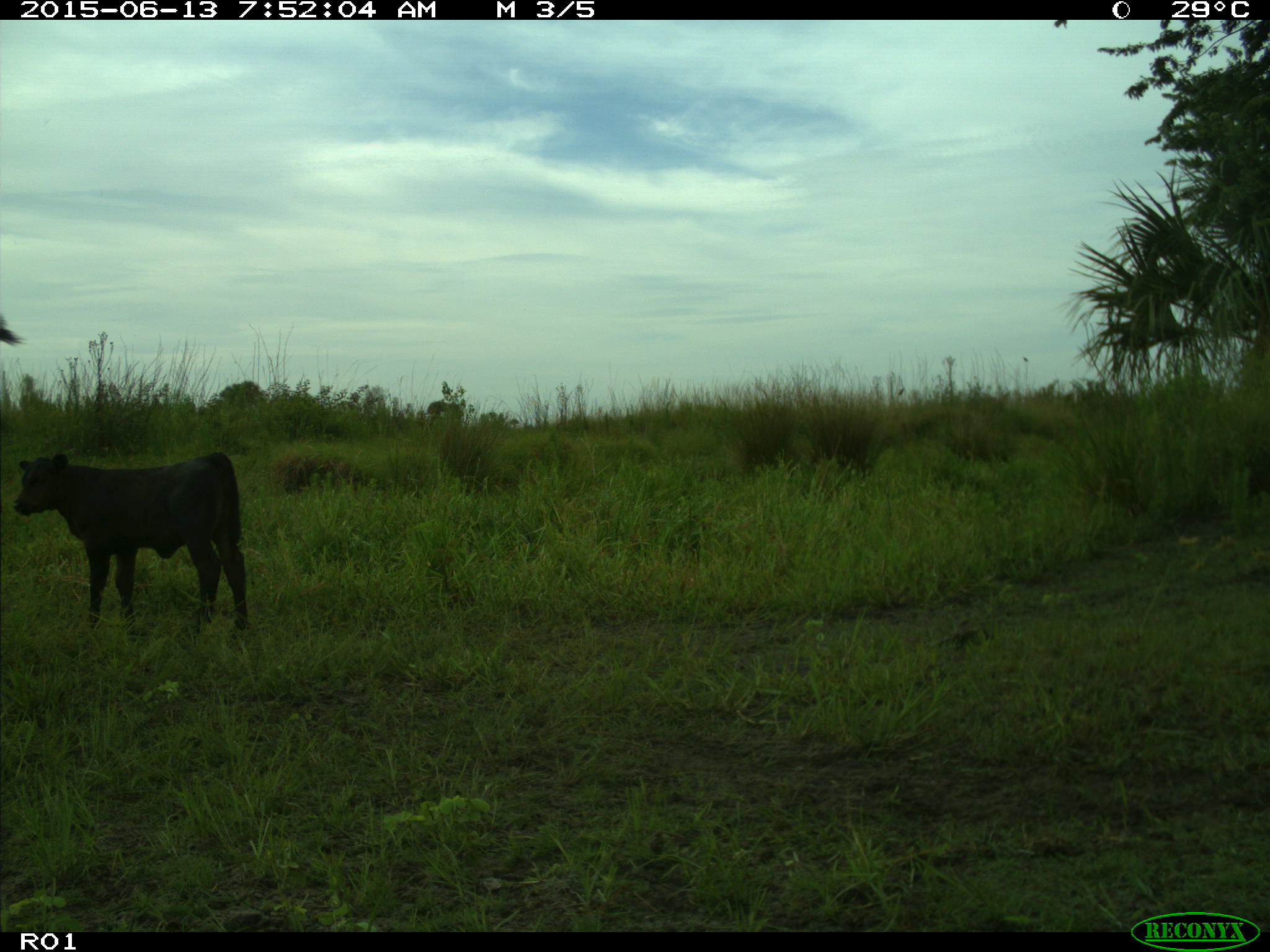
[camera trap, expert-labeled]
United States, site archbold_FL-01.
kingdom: Animalia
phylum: Chordata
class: Mammalia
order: Artiodactyla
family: Bovidae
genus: Bos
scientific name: Bos taurus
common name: domestic cow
Bos taurus (domestic cow).